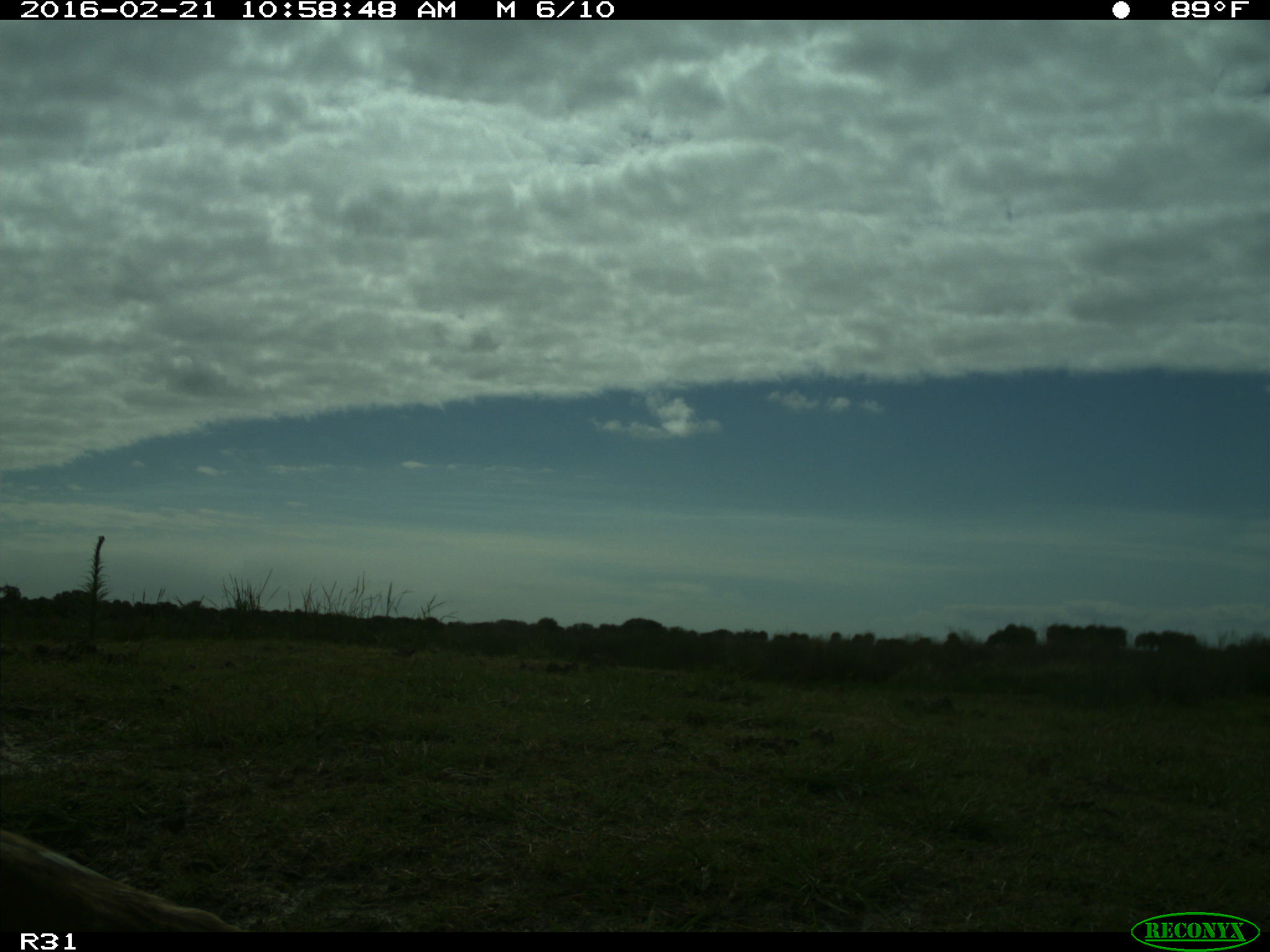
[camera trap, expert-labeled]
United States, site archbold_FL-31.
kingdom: Animalia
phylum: Chordata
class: Aves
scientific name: Aves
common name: birds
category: unidentified bird